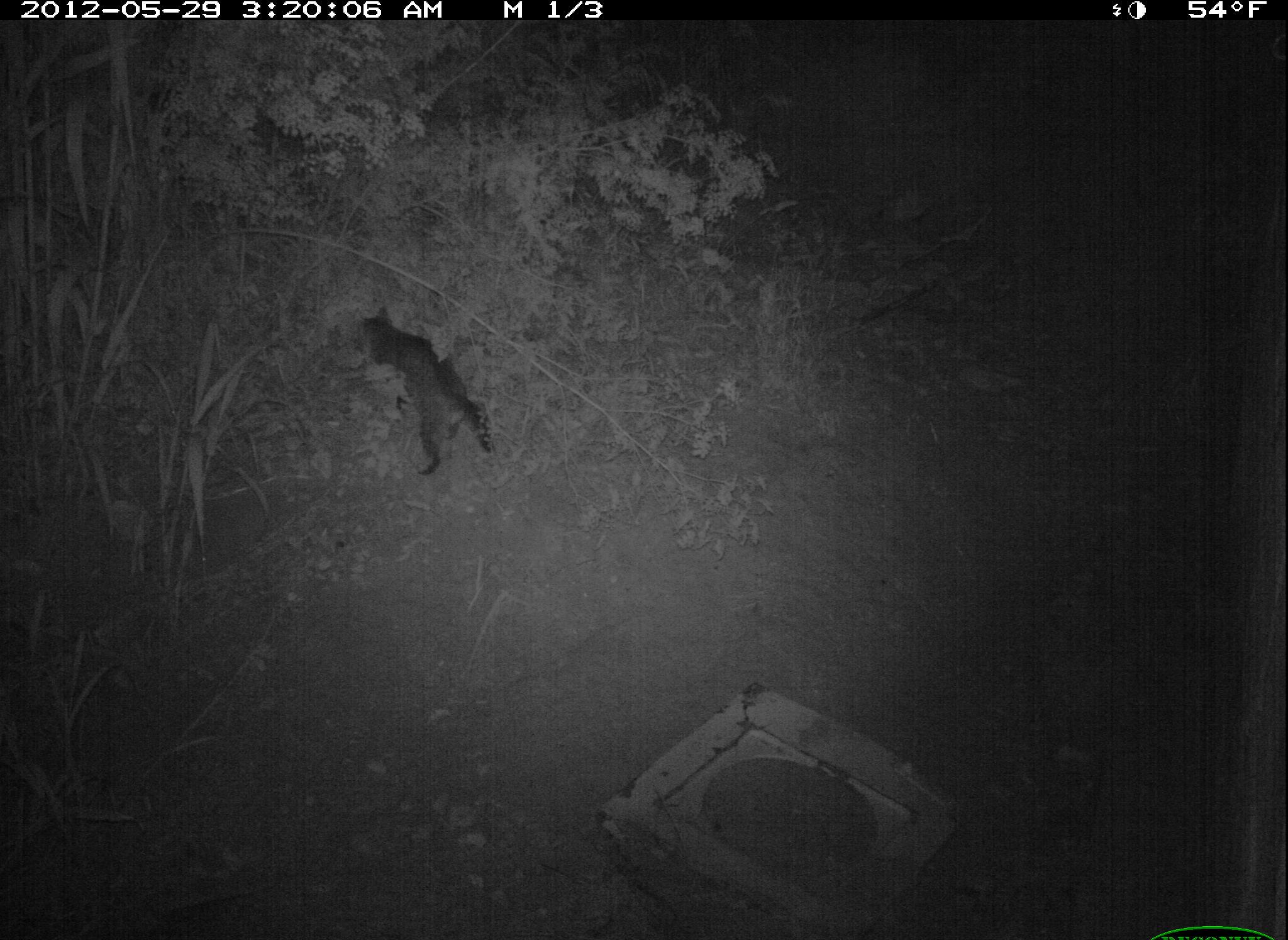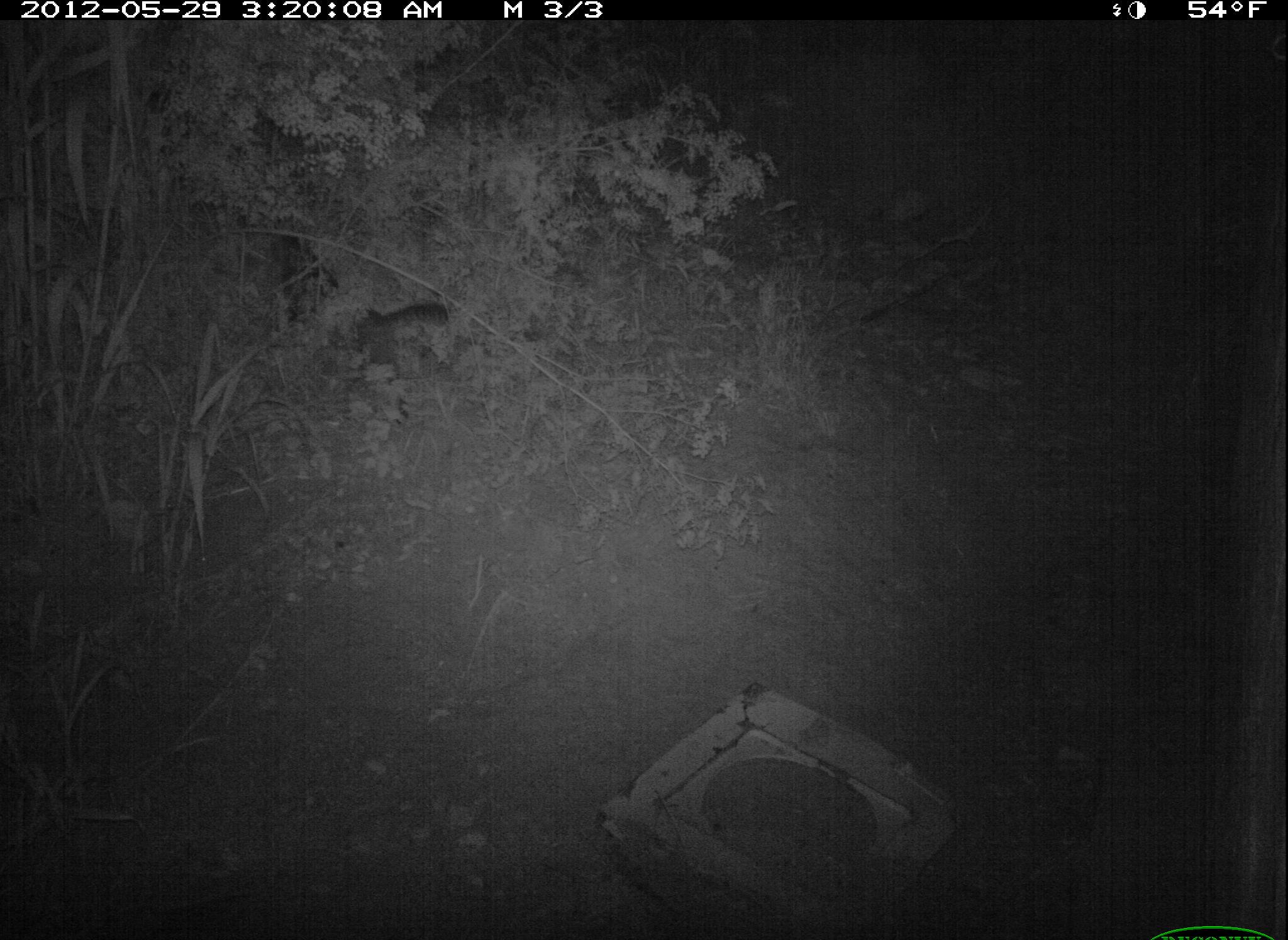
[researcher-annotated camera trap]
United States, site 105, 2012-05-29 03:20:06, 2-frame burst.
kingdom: Animalia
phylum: Chordata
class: Mammalia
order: Carnivora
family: Felidae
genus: Felis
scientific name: Felis catus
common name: cat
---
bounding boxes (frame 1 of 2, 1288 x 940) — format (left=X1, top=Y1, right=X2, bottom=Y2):
cat: (left=351, top=300, right=510, bottom=491)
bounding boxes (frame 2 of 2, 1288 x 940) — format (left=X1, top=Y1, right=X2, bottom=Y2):
cat: (left=256, top=214, right=457, bottom=435)